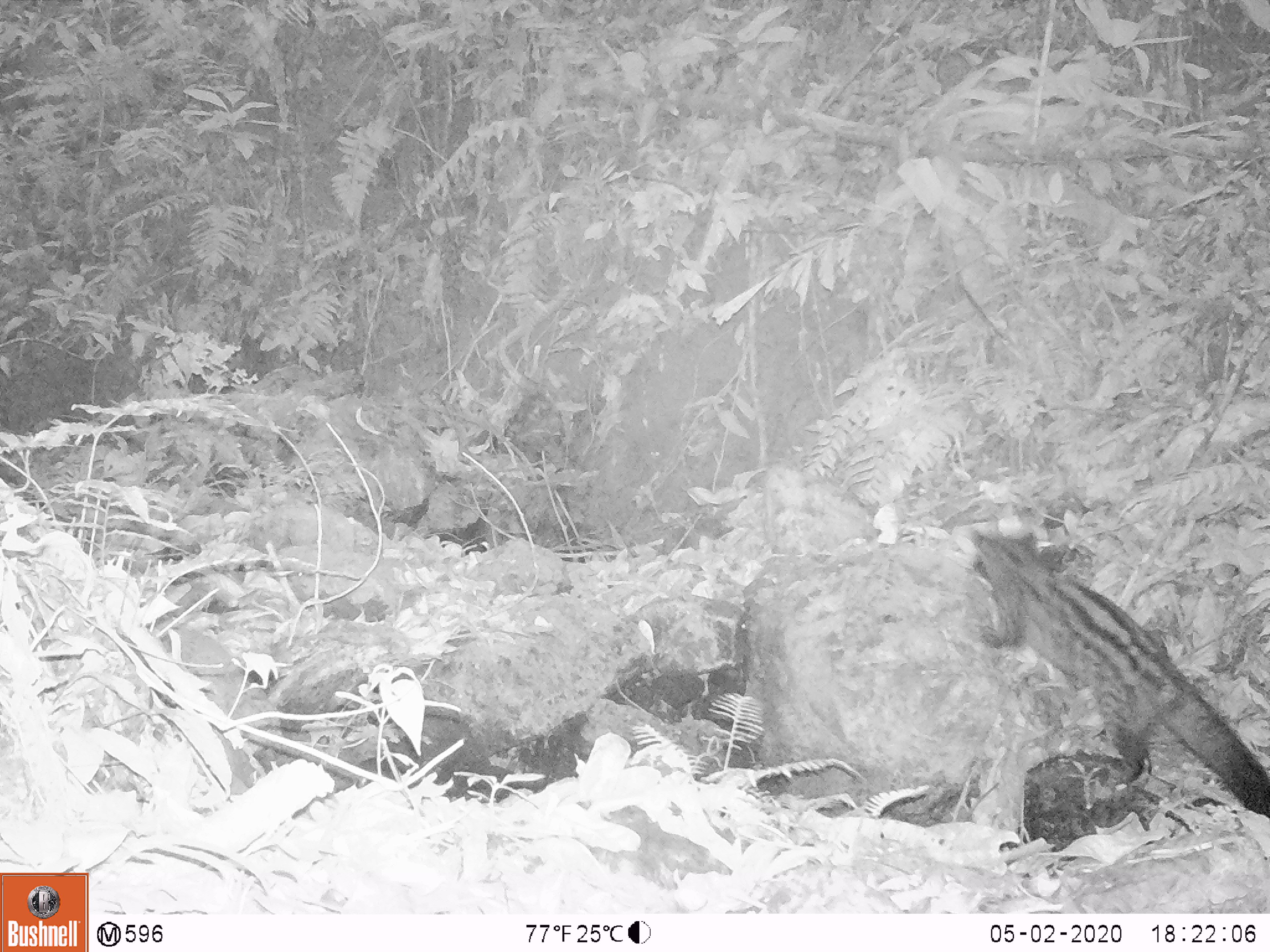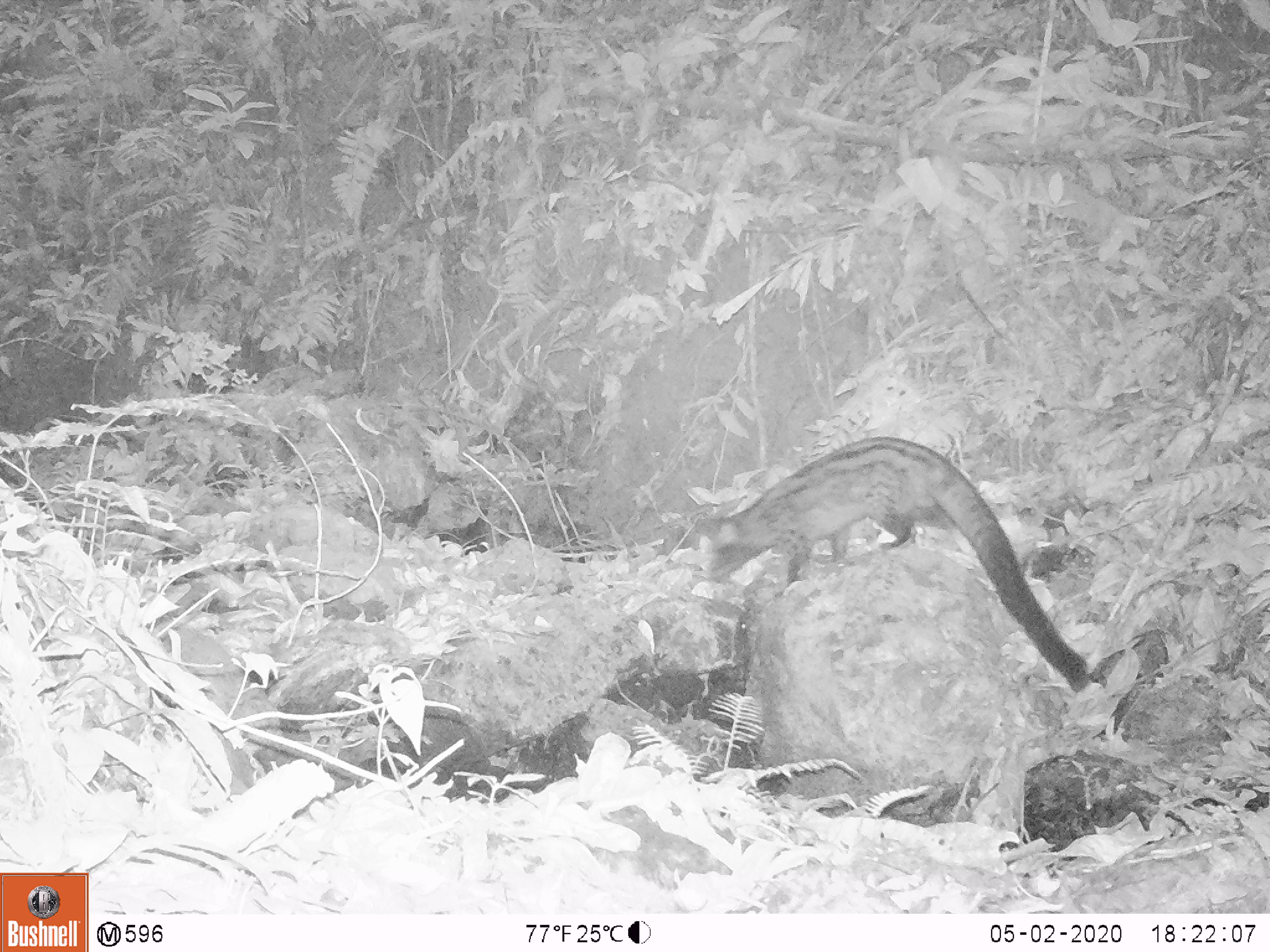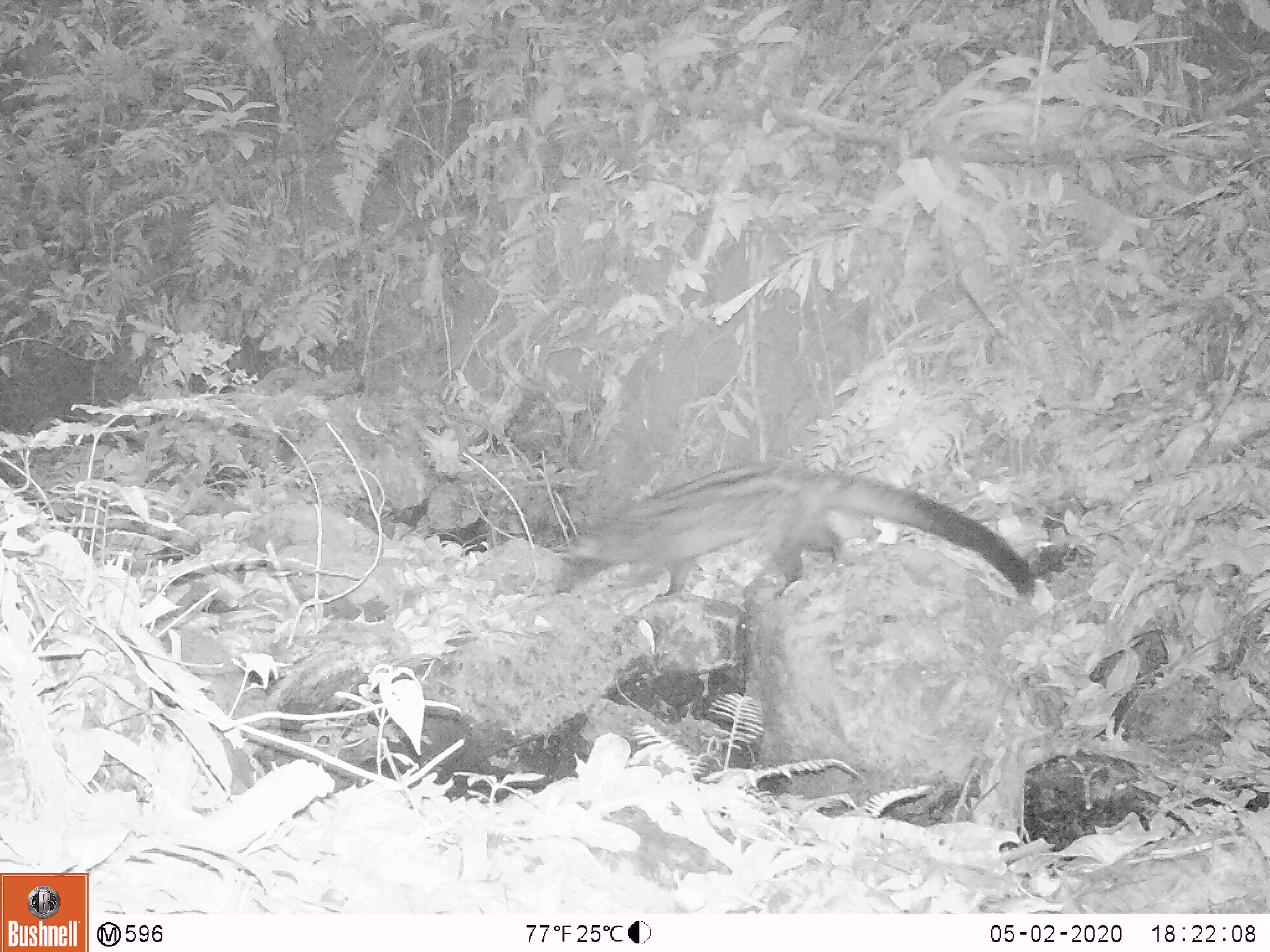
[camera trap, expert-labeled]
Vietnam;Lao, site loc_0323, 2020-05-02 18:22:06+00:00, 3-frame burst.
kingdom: Animalia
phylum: Chordata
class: Mammalia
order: Carnivora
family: Viverridae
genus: Paradoxurus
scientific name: Paradoxurus hermaphroditus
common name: common palm civet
Common palm civet (Paradoxurus hermaphroditus). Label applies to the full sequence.